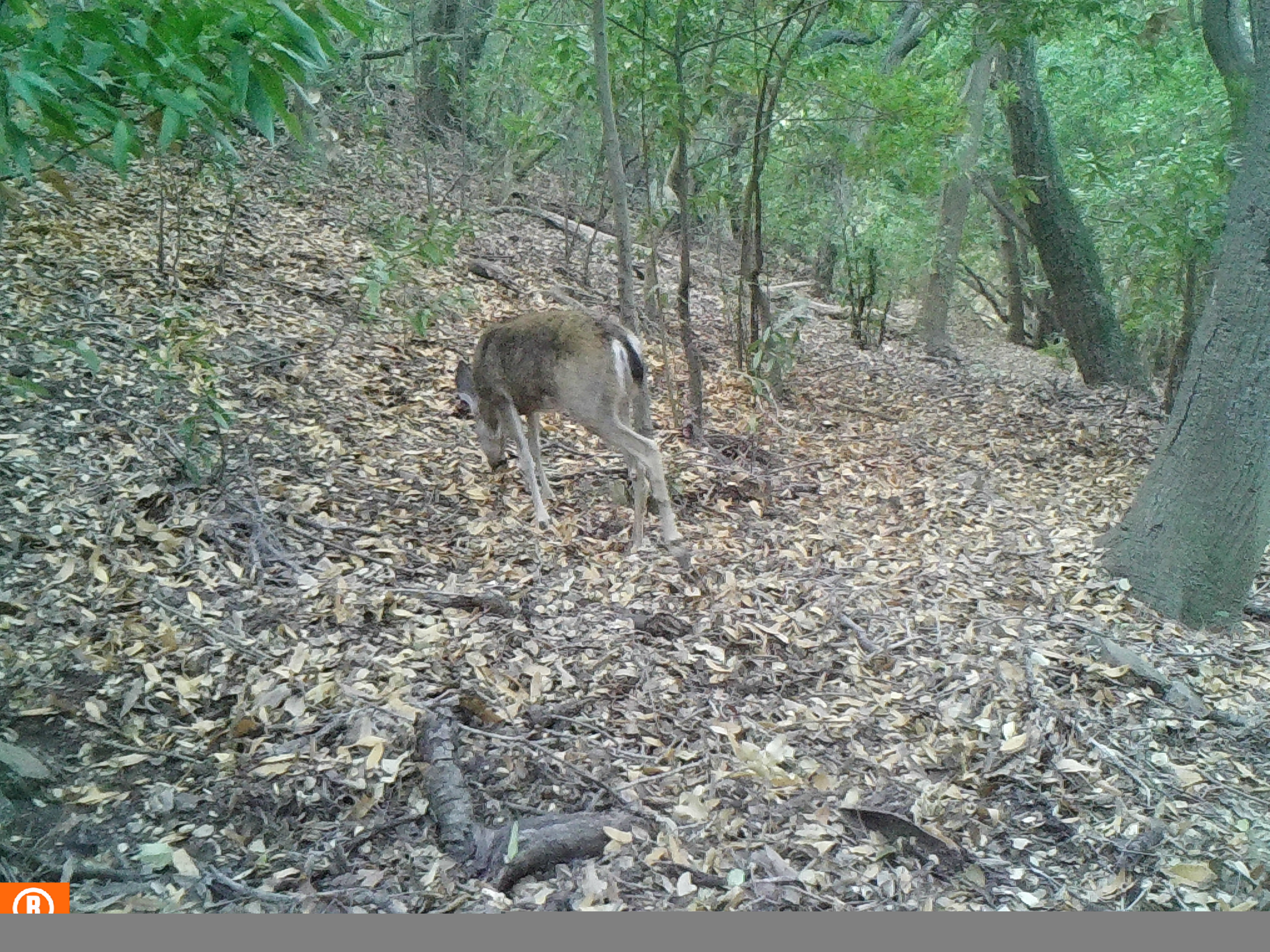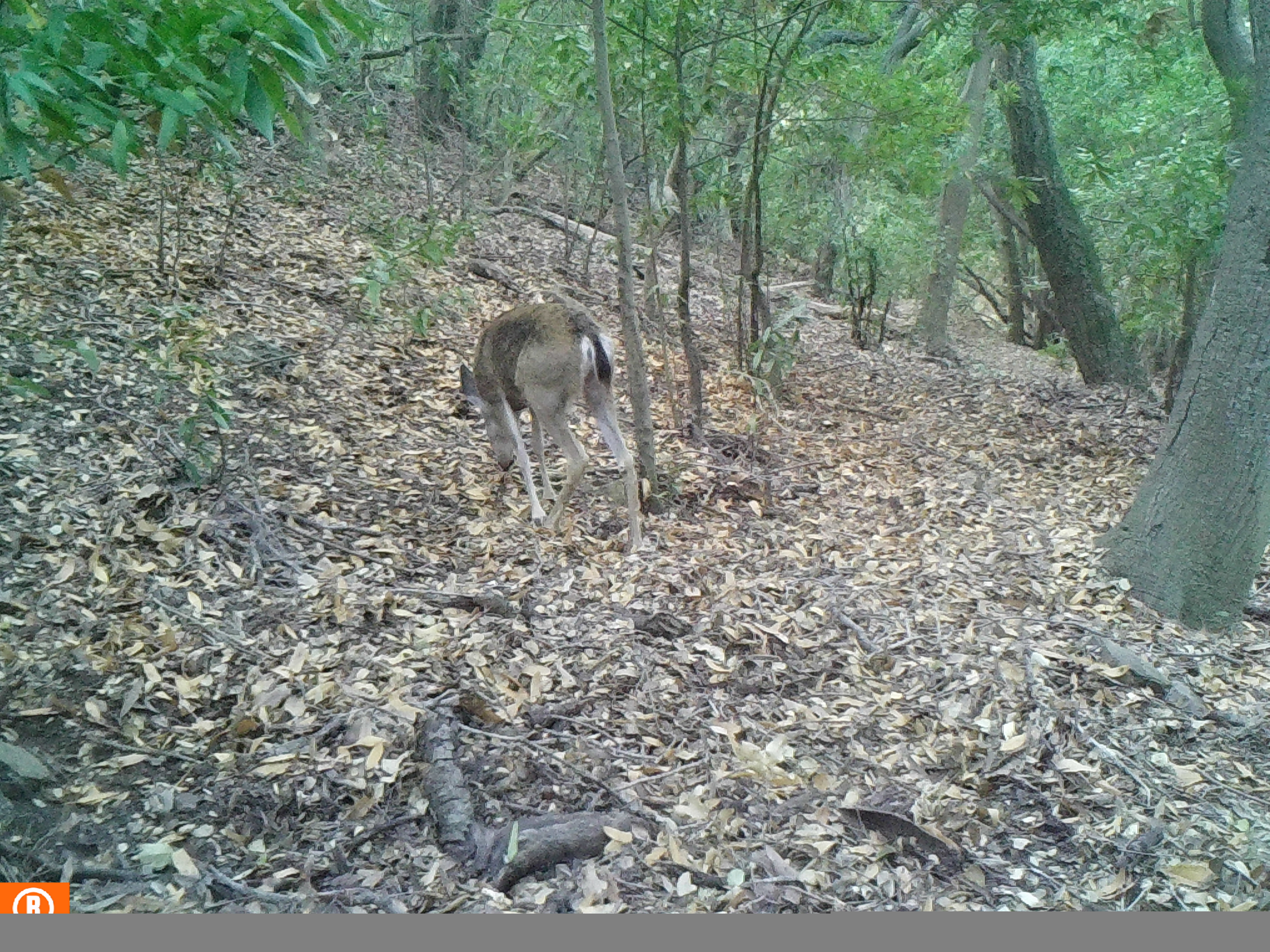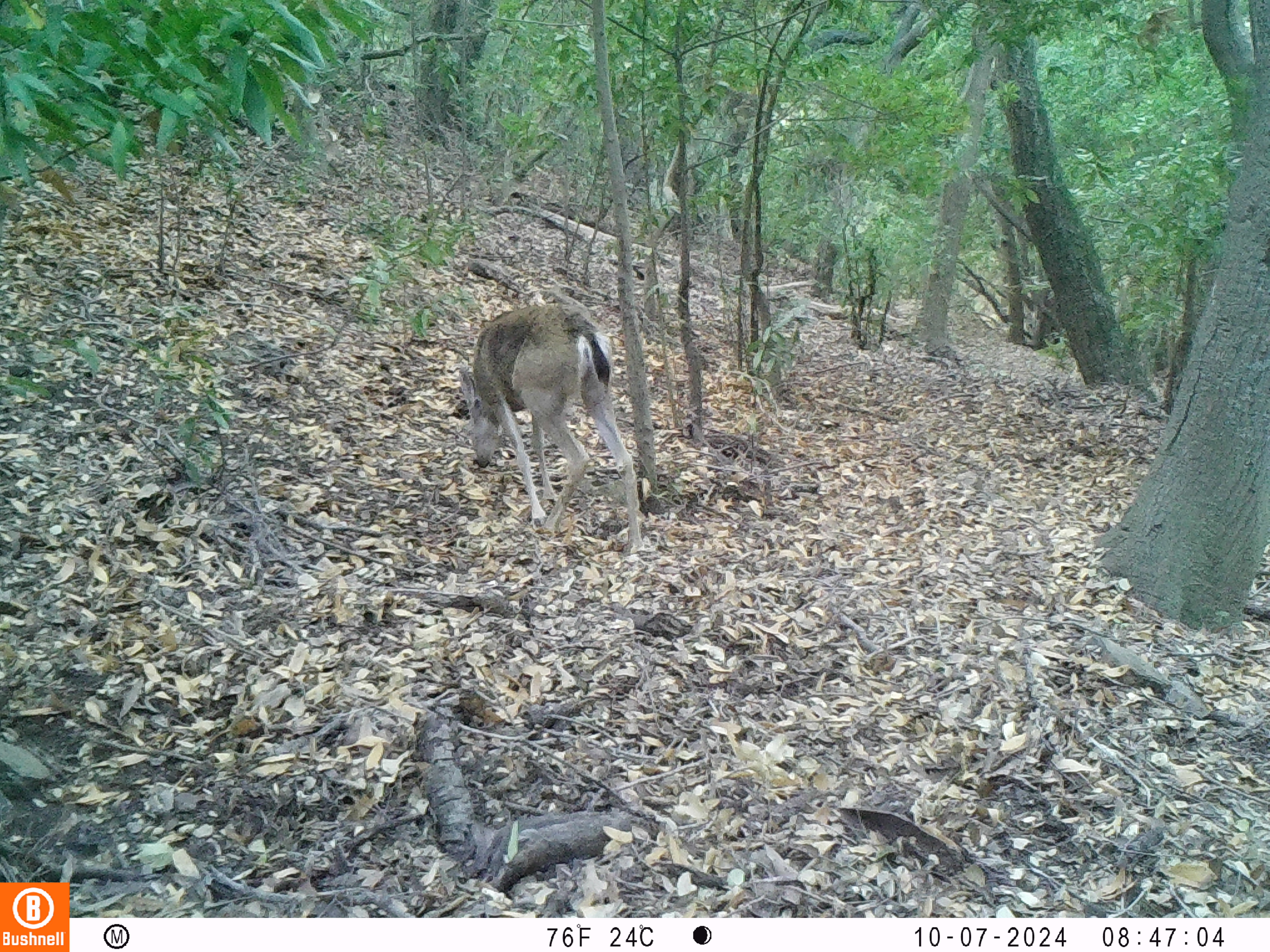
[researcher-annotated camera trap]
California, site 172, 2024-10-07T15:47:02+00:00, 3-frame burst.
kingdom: Animalia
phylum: Chordata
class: Mammalia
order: Artiodactyla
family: Cervidae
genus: Odocoileus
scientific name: Odocoileus hemionus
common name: mule deer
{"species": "mule deer (Odocoileus hemionus)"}